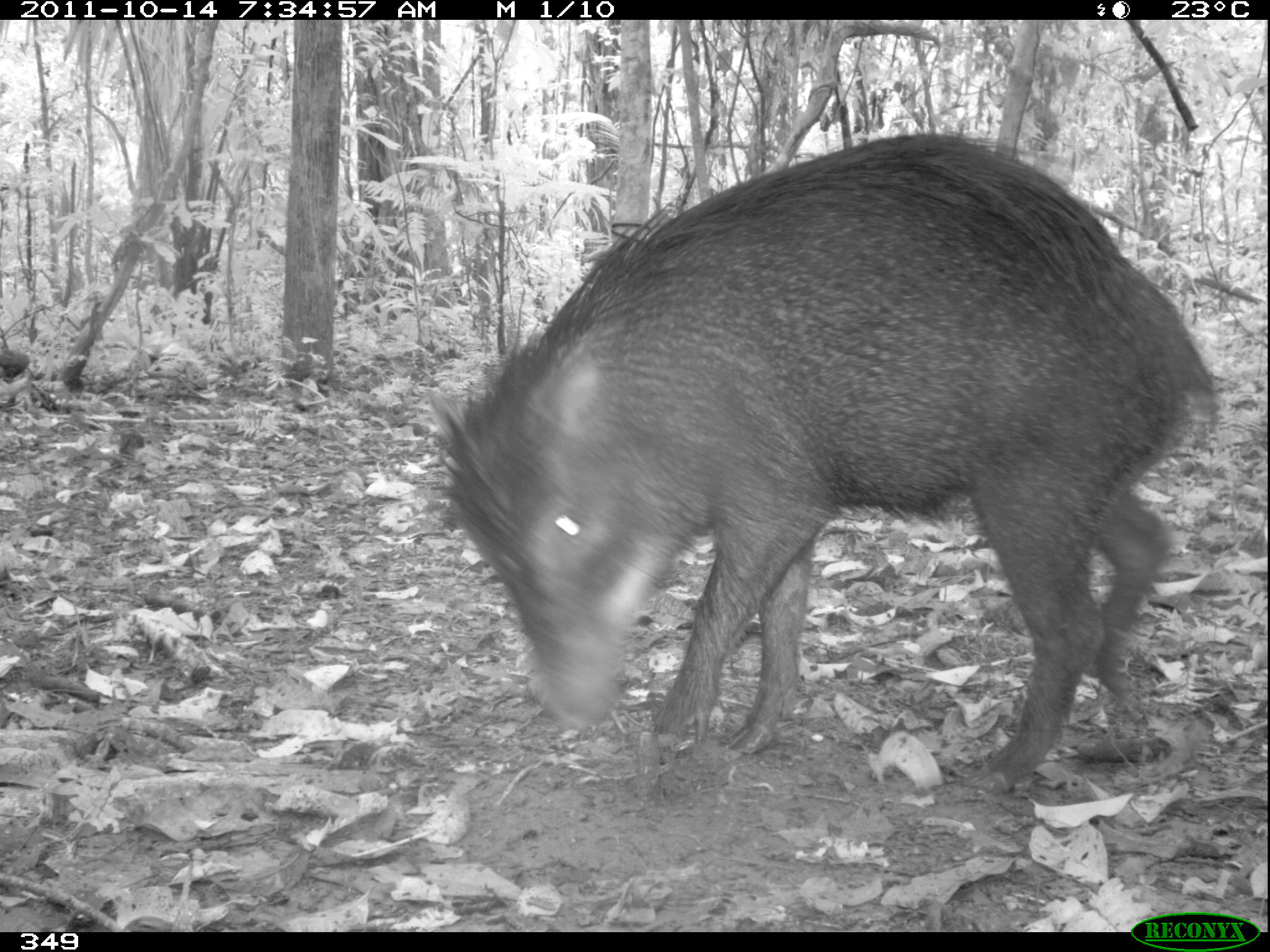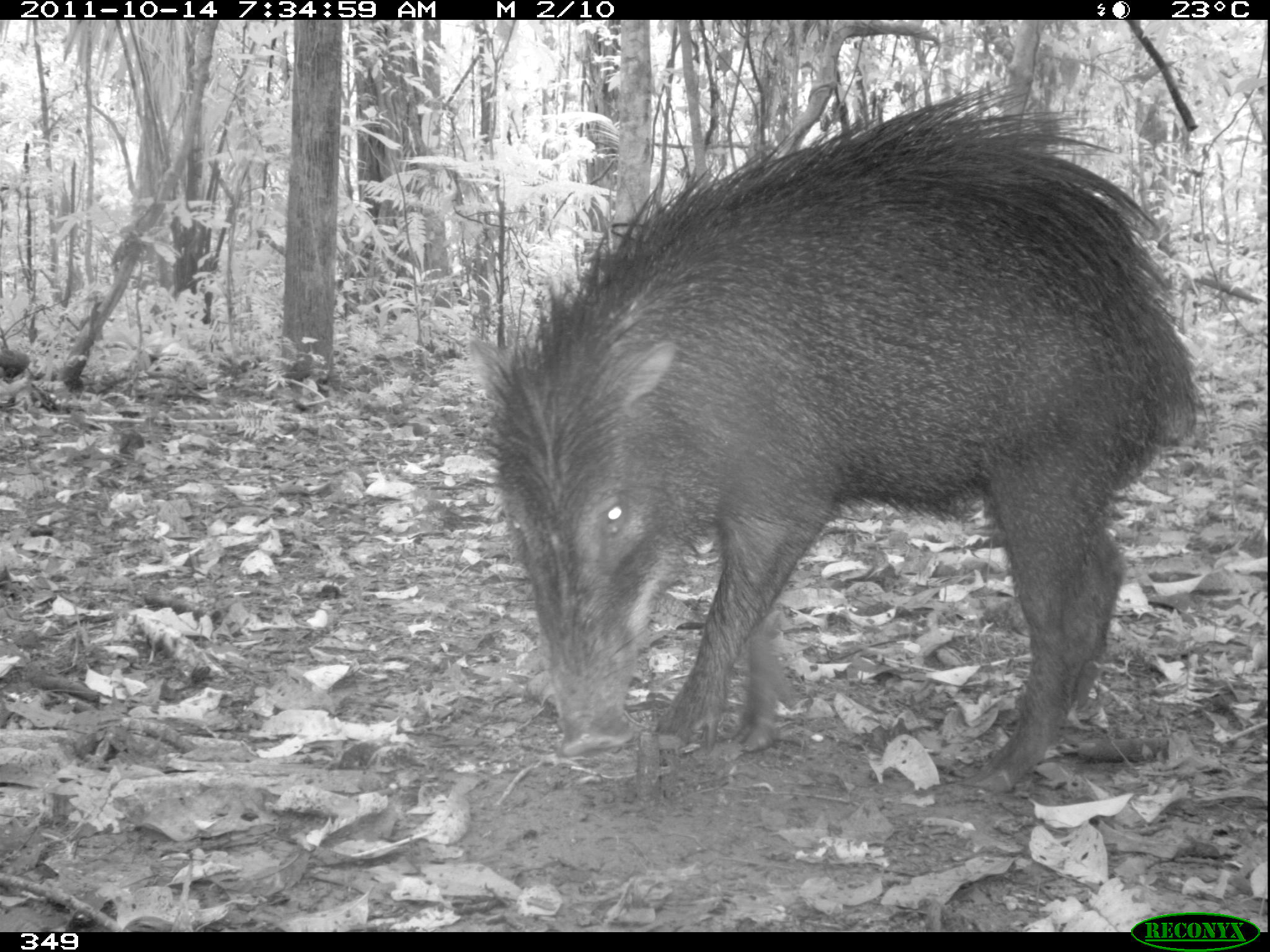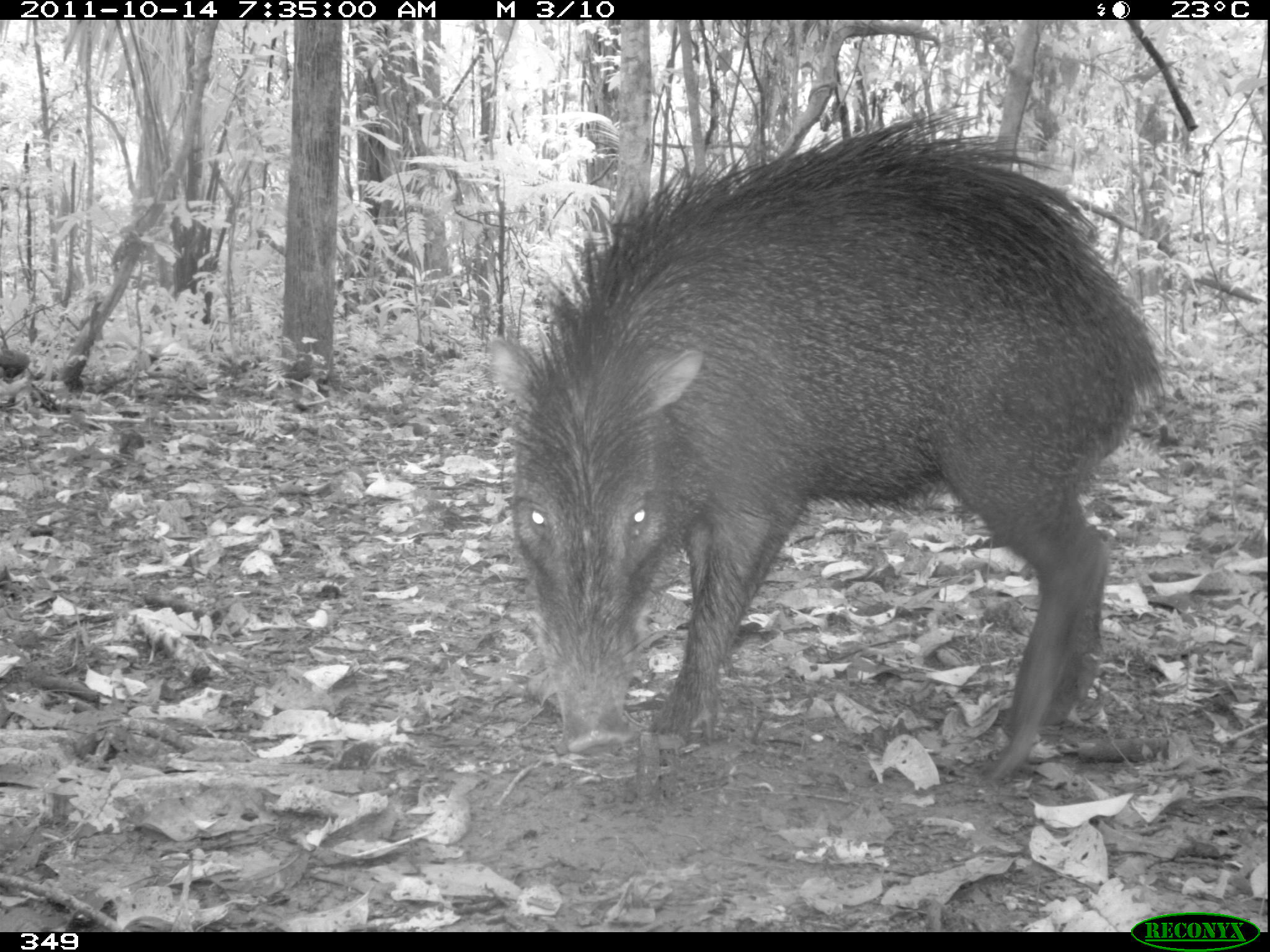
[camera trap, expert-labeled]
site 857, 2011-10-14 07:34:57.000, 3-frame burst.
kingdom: Animalia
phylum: Chordata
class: Mammalia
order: Artiodactyla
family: Tayassuidae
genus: Tayassu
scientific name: Tayassu pecari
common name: white-lipped peccary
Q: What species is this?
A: Tayassu pecari (white-lipped peccary).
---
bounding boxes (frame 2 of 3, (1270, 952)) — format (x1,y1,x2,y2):
tayassu pecari: (469,83,1199,799)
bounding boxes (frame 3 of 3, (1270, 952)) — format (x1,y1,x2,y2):
tayassu pecari: (504,109,1164,785)